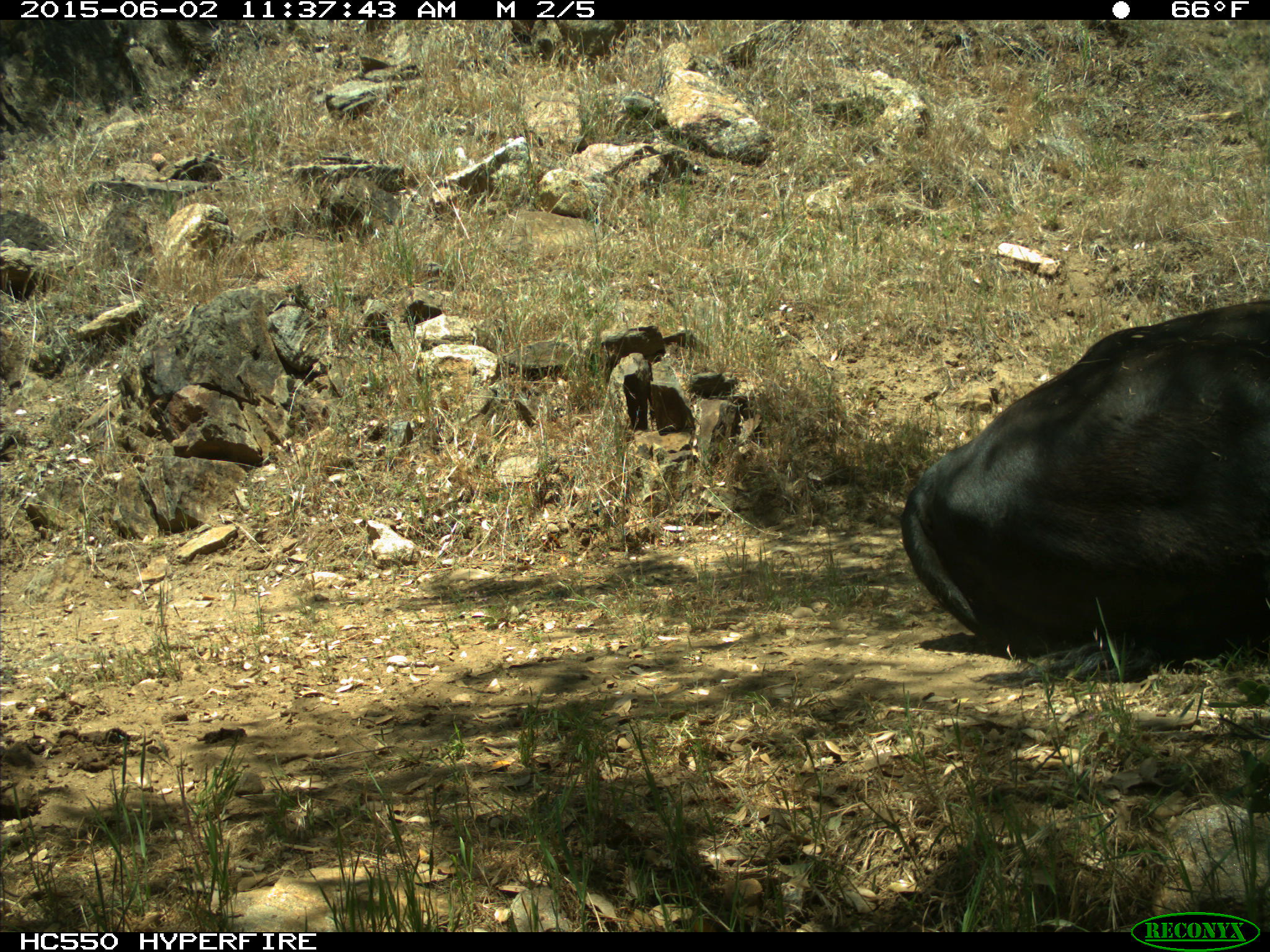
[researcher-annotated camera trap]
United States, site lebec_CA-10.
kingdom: Animalia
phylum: Chordata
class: Mammalia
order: Artiodactyla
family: Bovidae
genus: Bos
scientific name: Bos taurus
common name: domestic cow